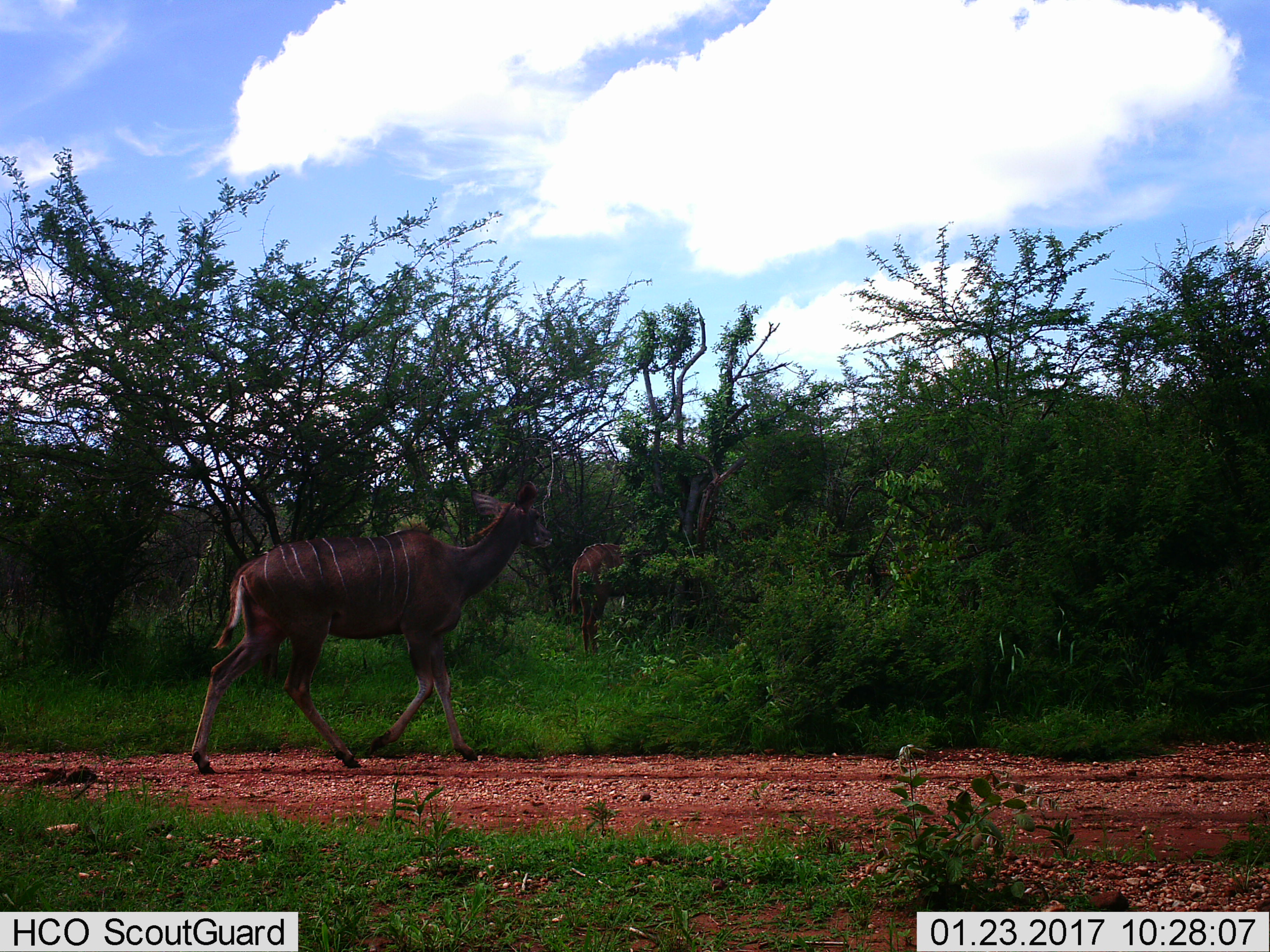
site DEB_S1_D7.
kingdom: Animalia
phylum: Chordata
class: Mammalia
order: Artiodactyla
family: Bovidae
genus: Tragelaphus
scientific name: Tragelaphus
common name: kudu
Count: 2.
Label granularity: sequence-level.